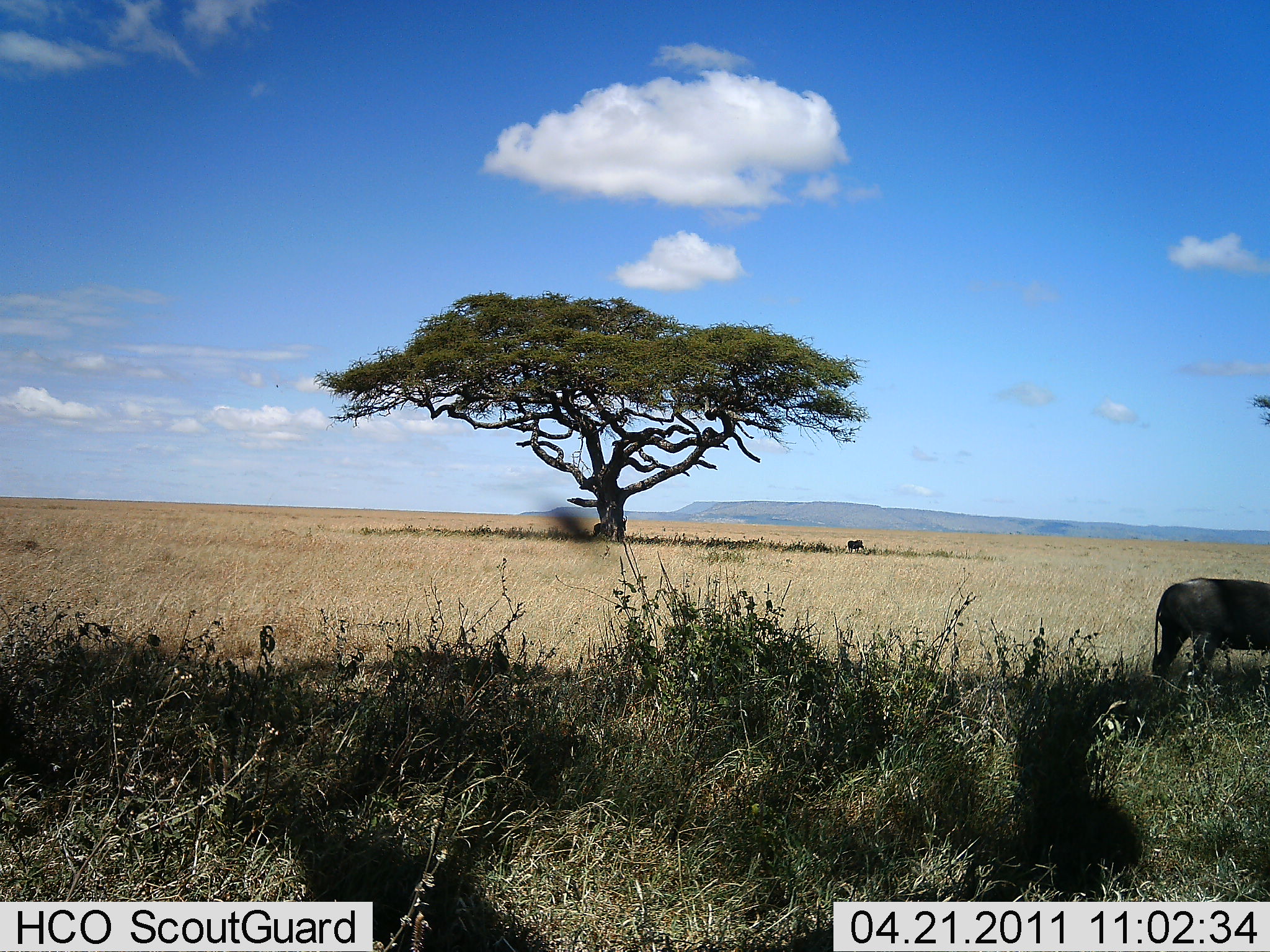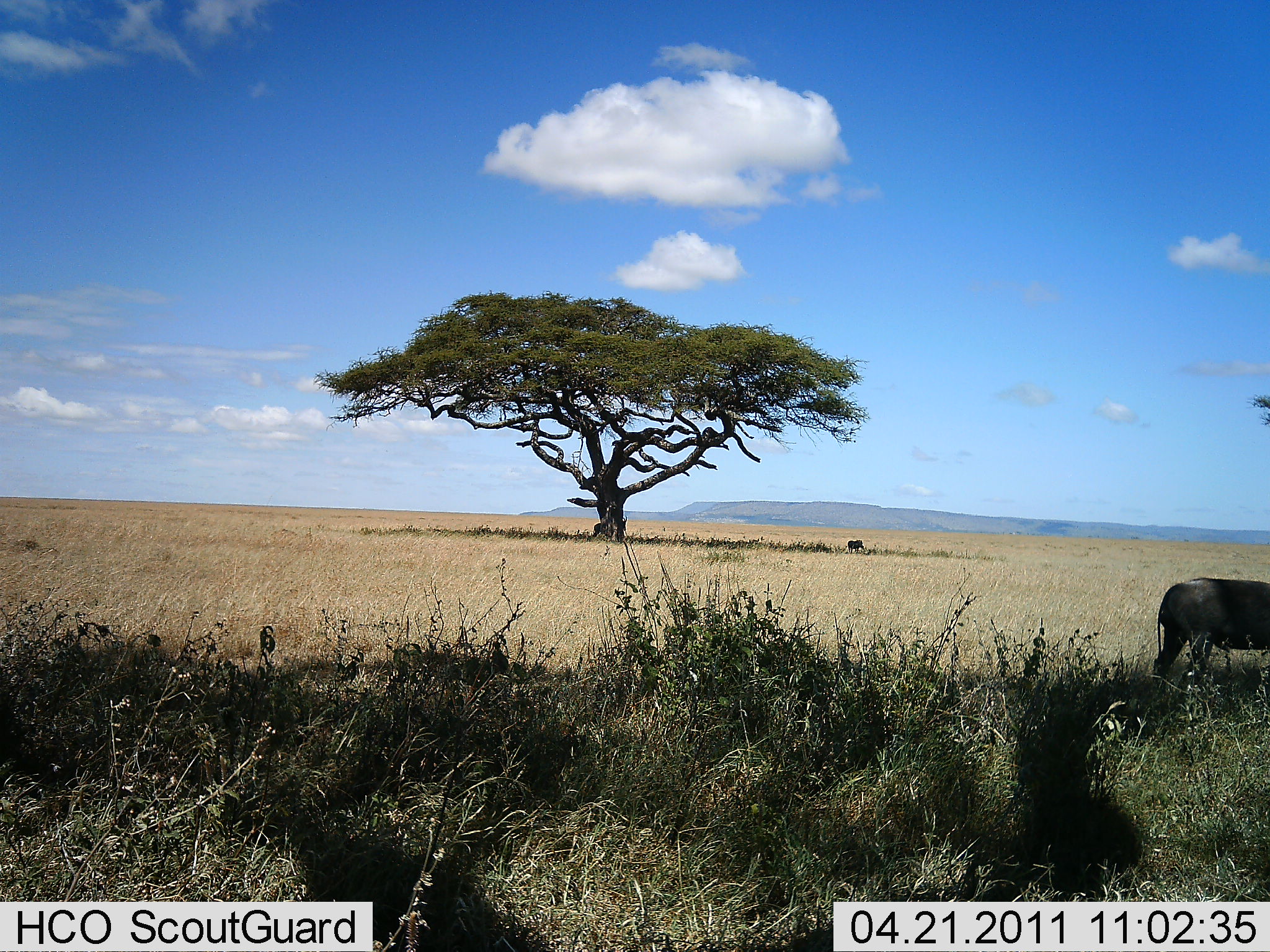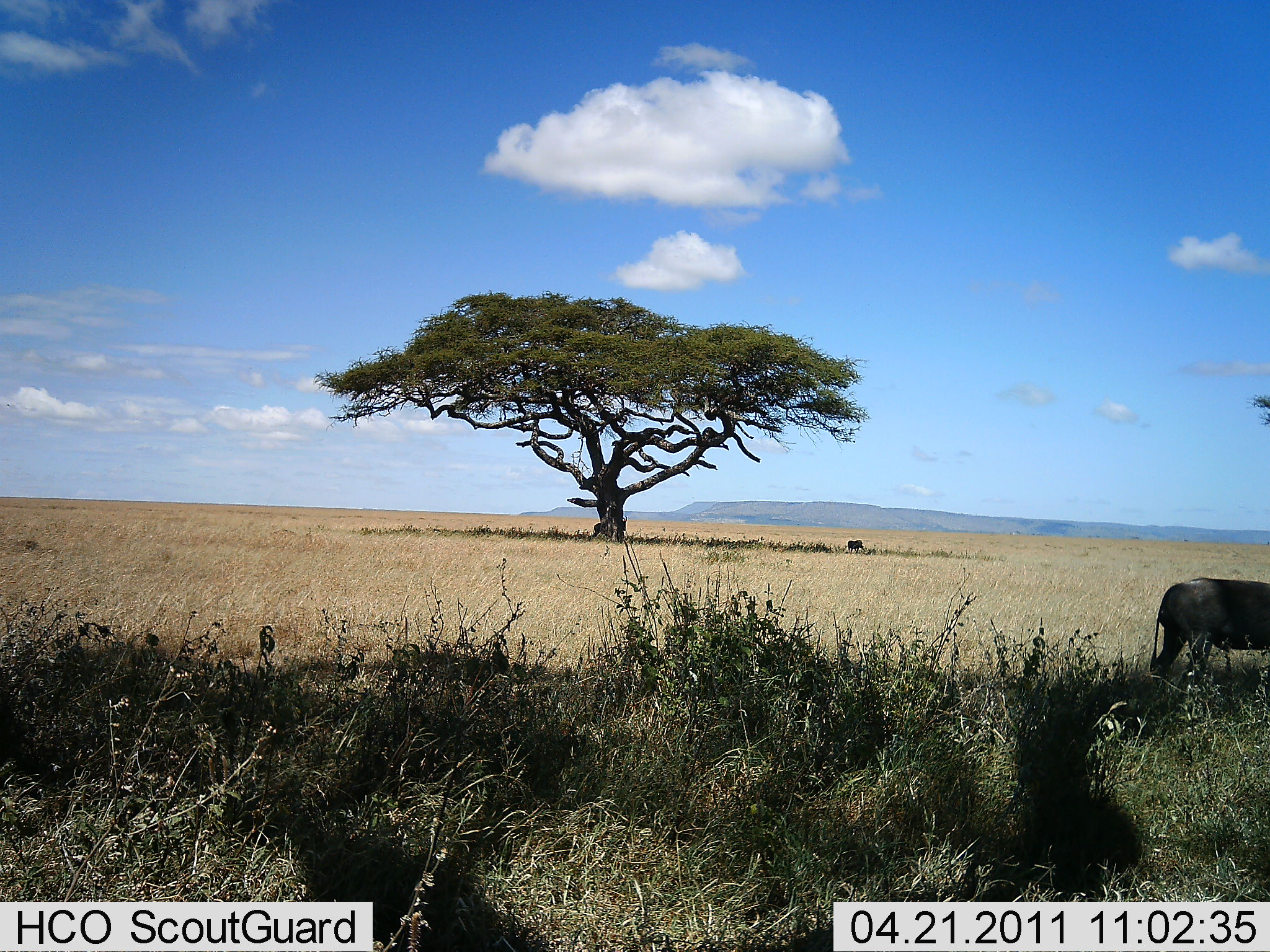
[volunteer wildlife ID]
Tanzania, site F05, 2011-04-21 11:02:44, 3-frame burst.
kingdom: Animalia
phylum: Chordata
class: Mammalia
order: Artiodactyla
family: Suidae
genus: Phacochoerus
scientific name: Phacochoerus africanus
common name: warthog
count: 1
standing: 100%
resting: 0%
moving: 0%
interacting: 0%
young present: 0%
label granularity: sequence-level